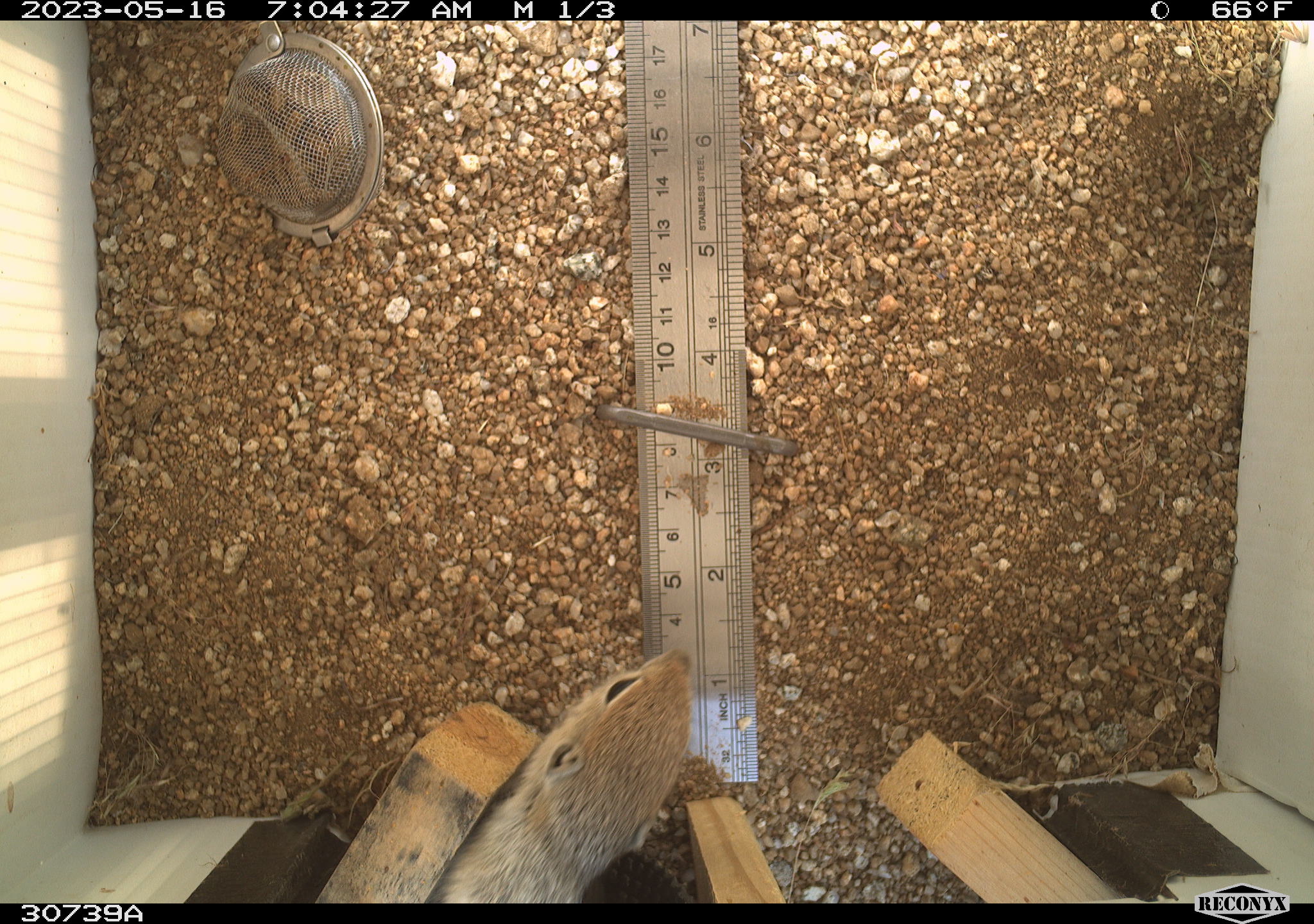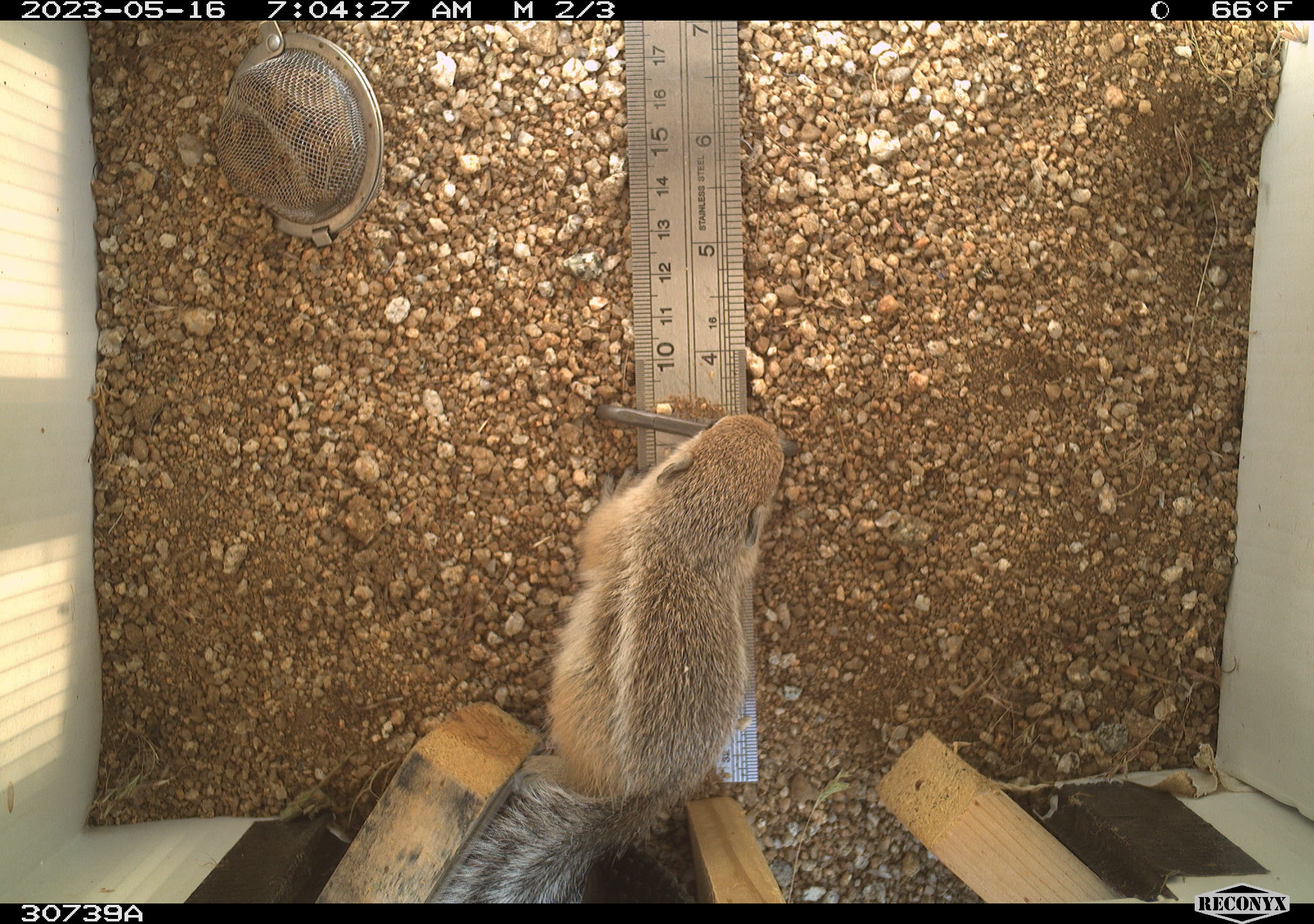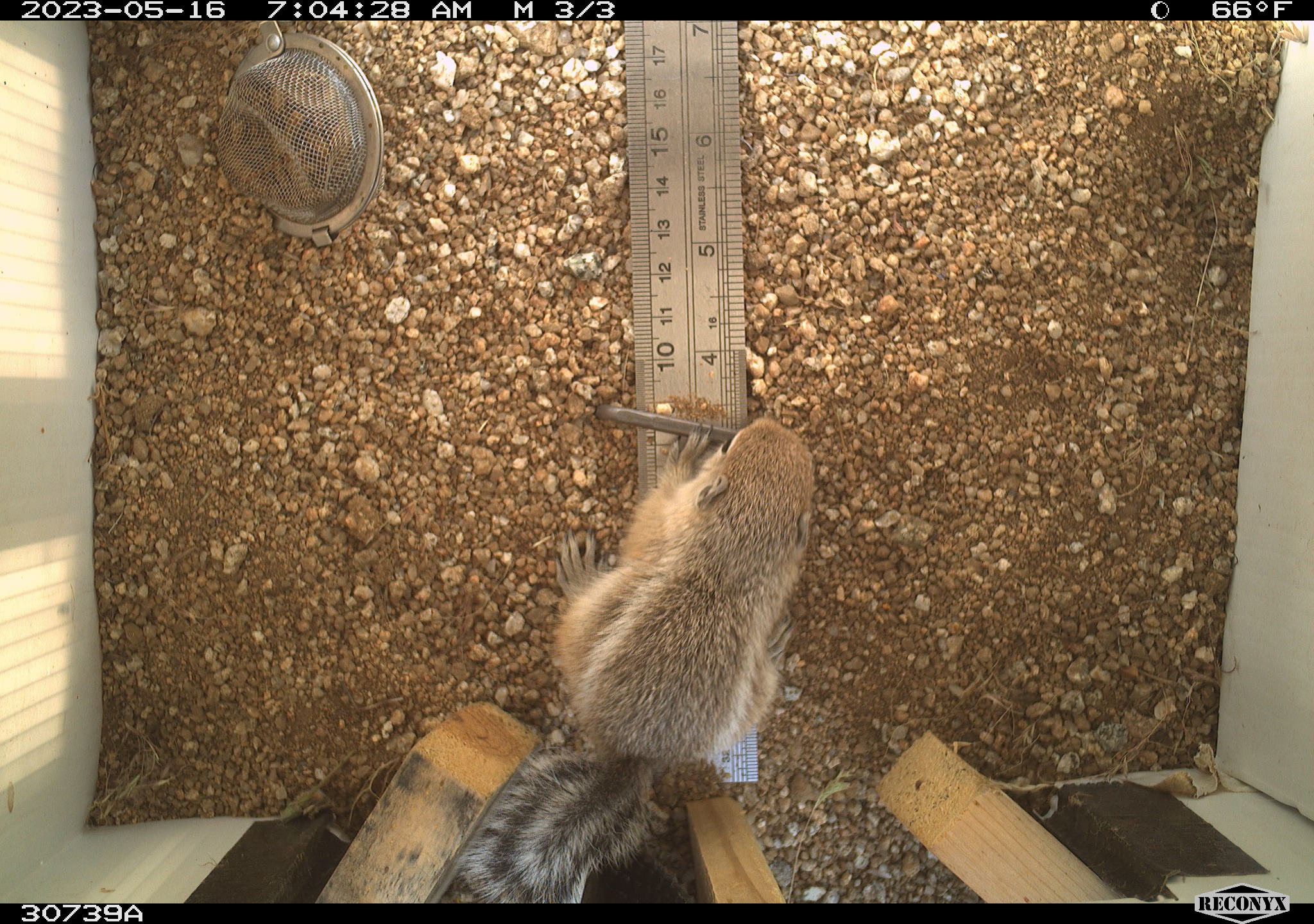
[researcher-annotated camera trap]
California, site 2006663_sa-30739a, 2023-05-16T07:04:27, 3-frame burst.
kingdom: Animalia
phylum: Chordata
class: Mammalia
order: Rodentia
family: Sciuridae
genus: Ammospermophilus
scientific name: Ammospermophilus leucurus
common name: white-tailed antelope squirrel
White-tailed antelope squirrel (Ammospermophilus leucurus).